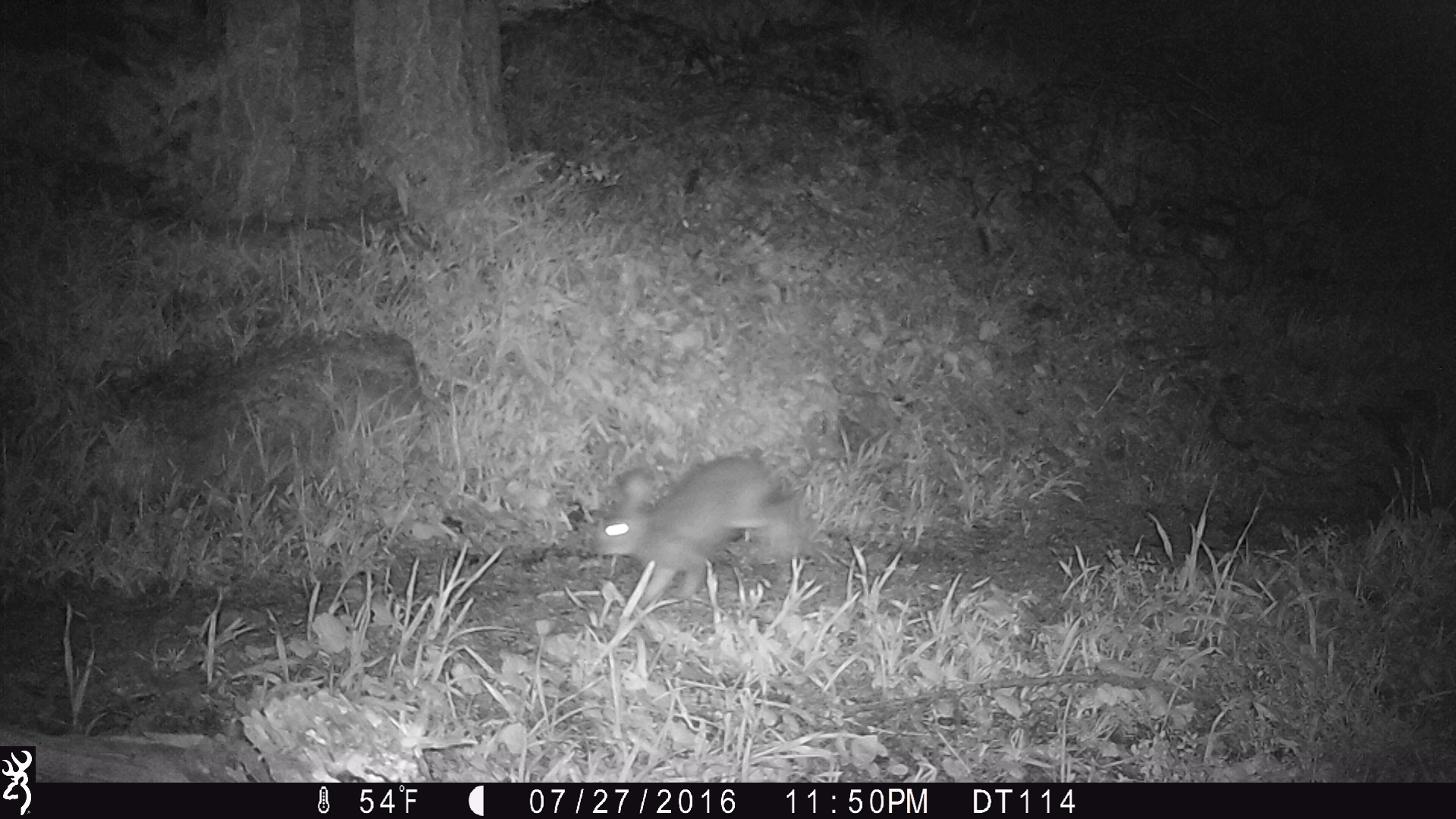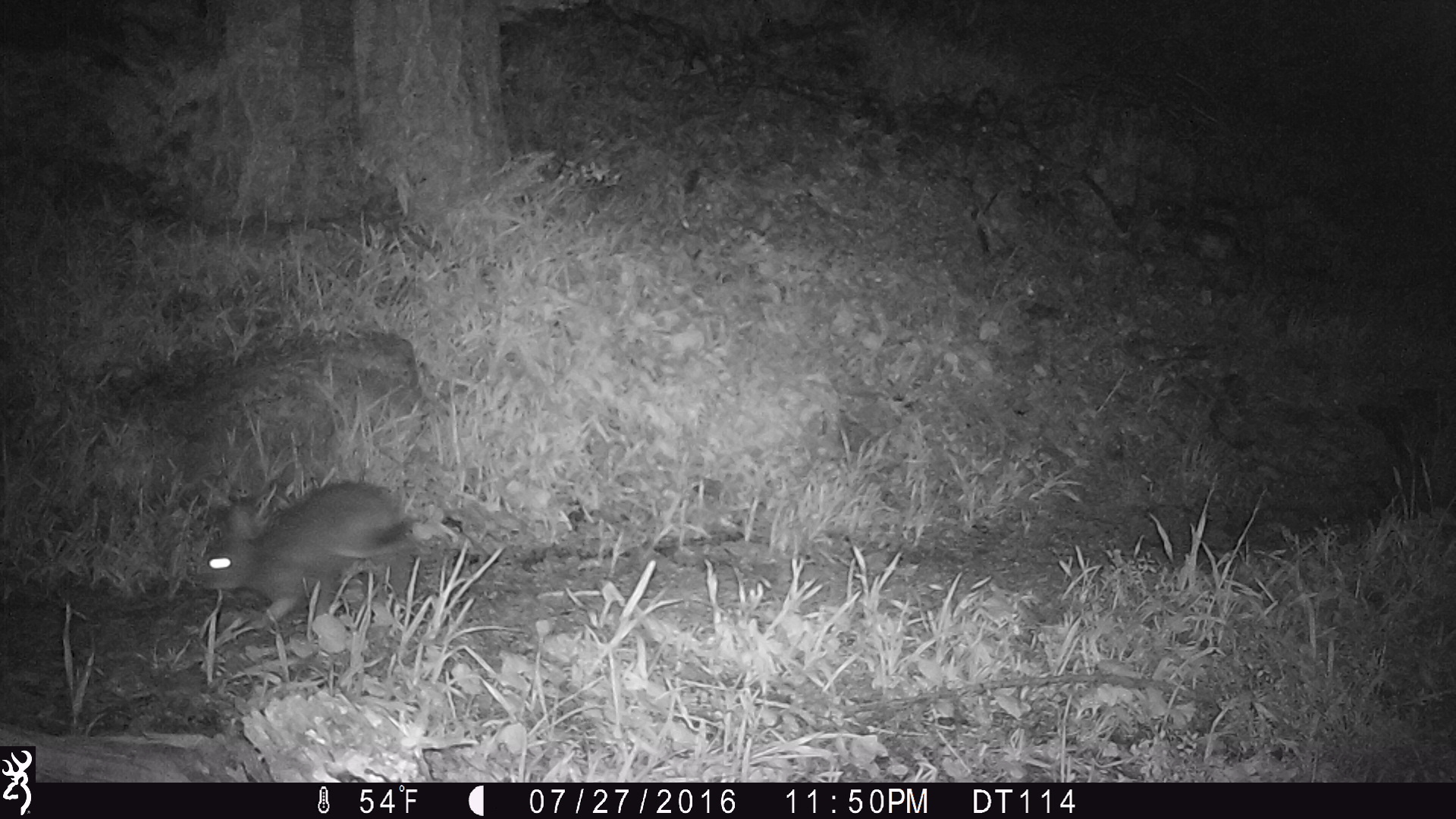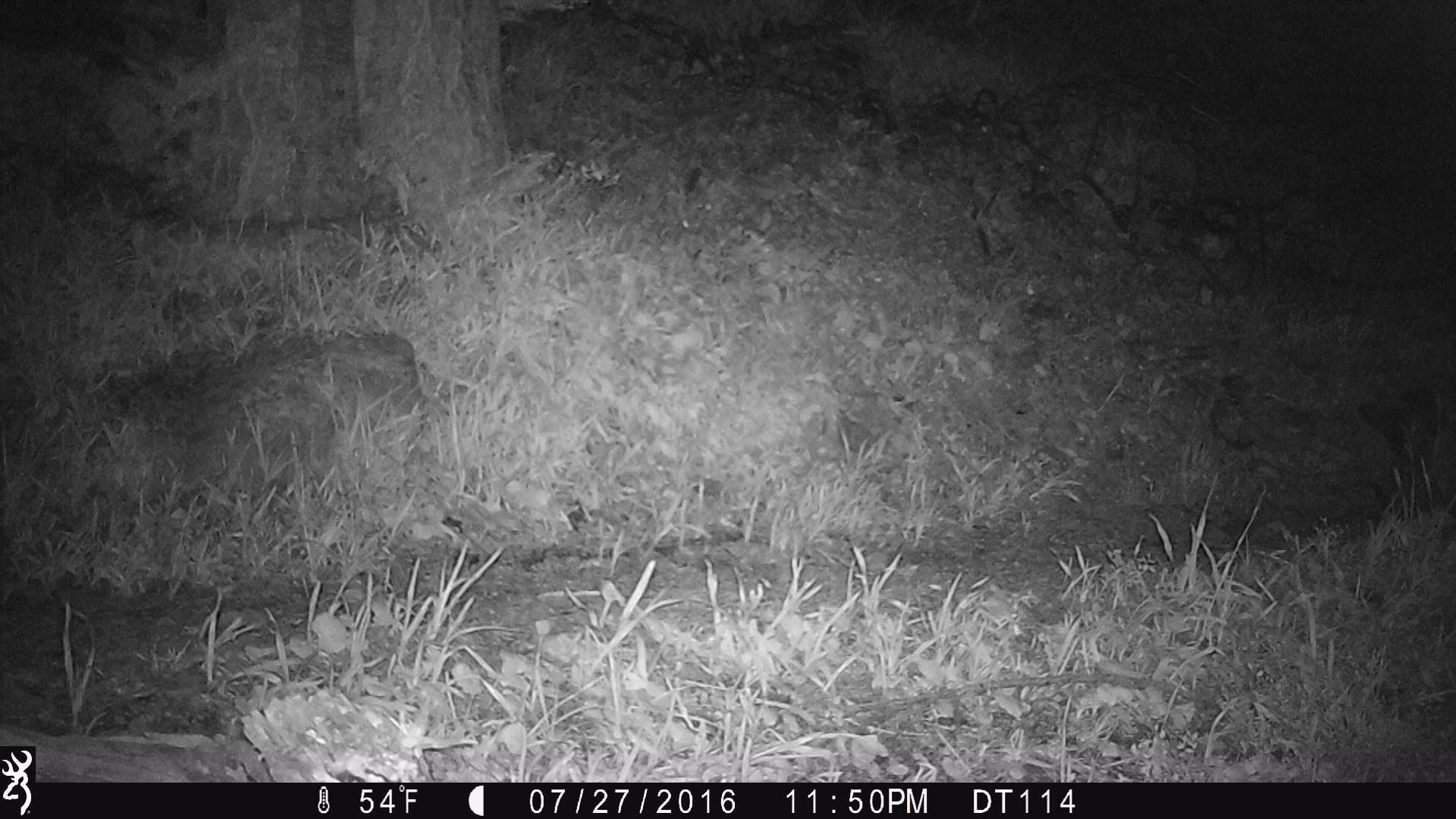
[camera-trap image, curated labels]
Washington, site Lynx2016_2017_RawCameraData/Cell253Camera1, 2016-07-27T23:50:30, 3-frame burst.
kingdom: Animalia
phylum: Chordata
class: Mammalia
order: Lagomorpha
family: Leporidae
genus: Lepus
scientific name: Lepus americanus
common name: snowshoe hare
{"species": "Lepus americanus (snowshoe hare)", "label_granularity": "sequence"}